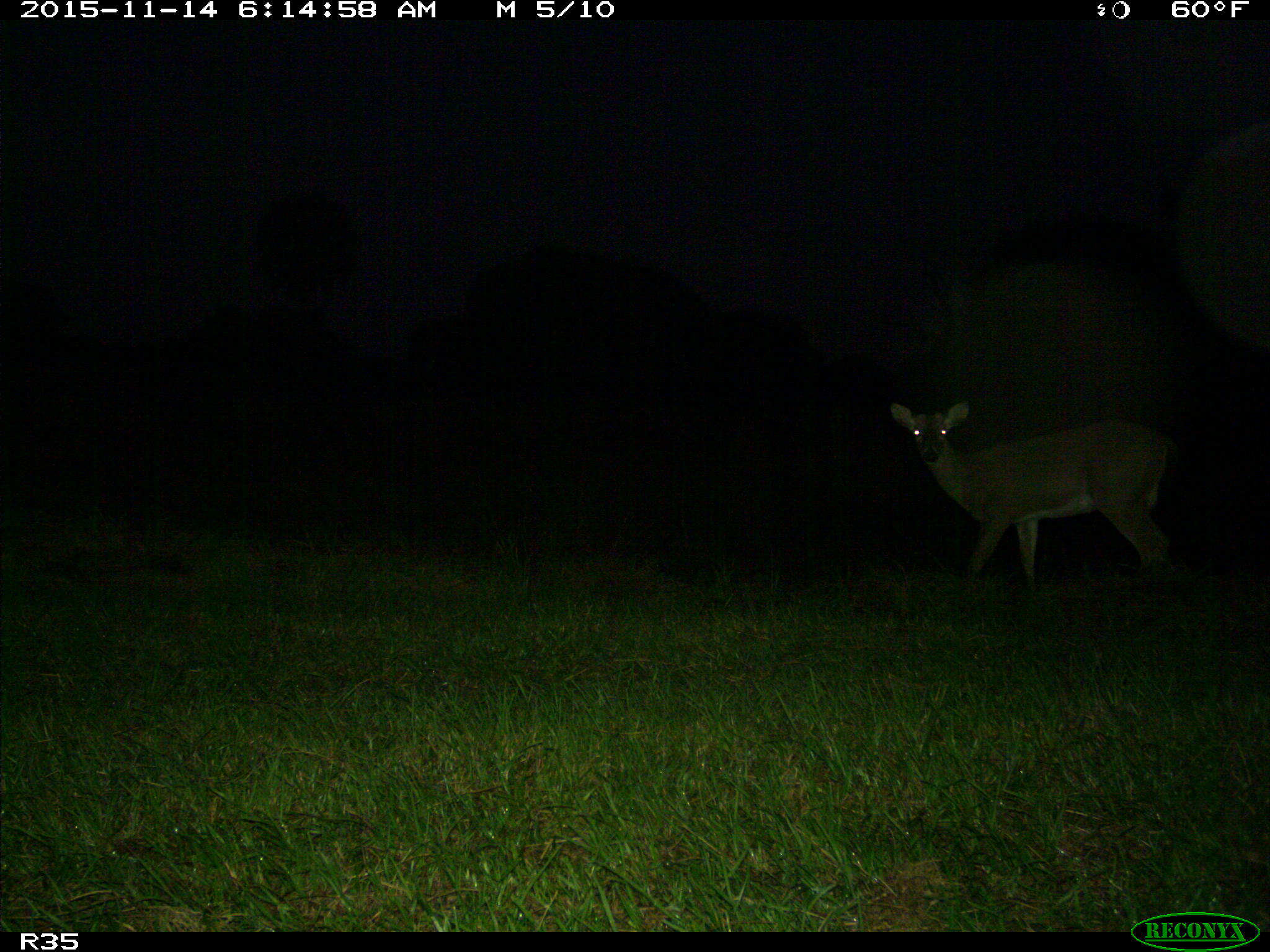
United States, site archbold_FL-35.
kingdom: Animalia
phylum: Chordata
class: Mammalia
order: Artiodactyla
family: Cervidae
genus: Odocoileus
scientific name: Odocoileus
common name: deer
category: unidentified deer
Unidentified deer (deer) (Odocoileus).